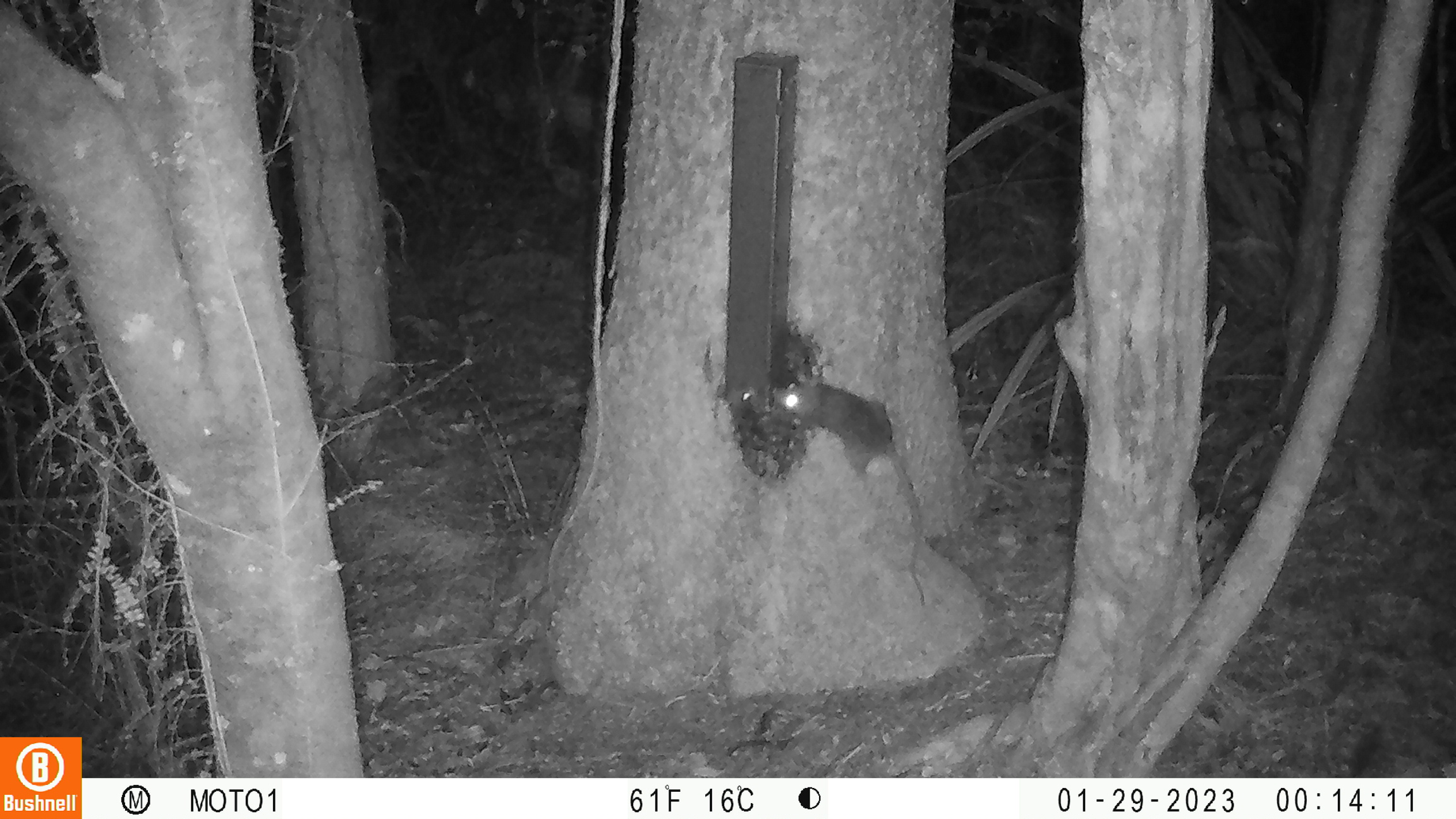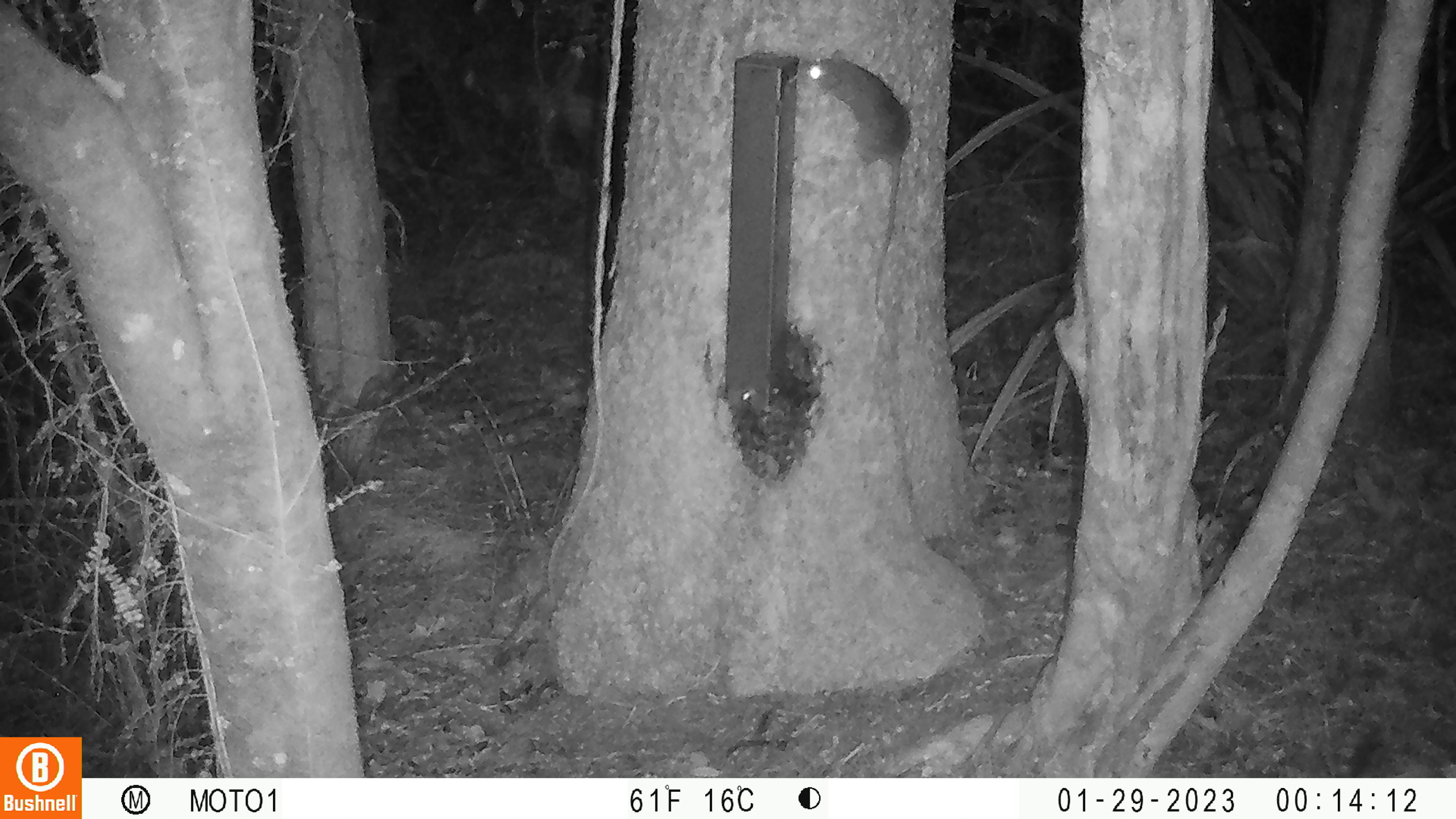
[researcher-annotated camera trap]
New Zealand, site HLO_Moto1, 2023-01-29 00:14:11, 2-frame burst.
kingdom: Animalia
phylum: Chordata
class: Mammalia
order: Rodentia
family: Muridae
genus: Rattus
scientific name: Rattus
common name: rat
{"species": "rat (Rattus)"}